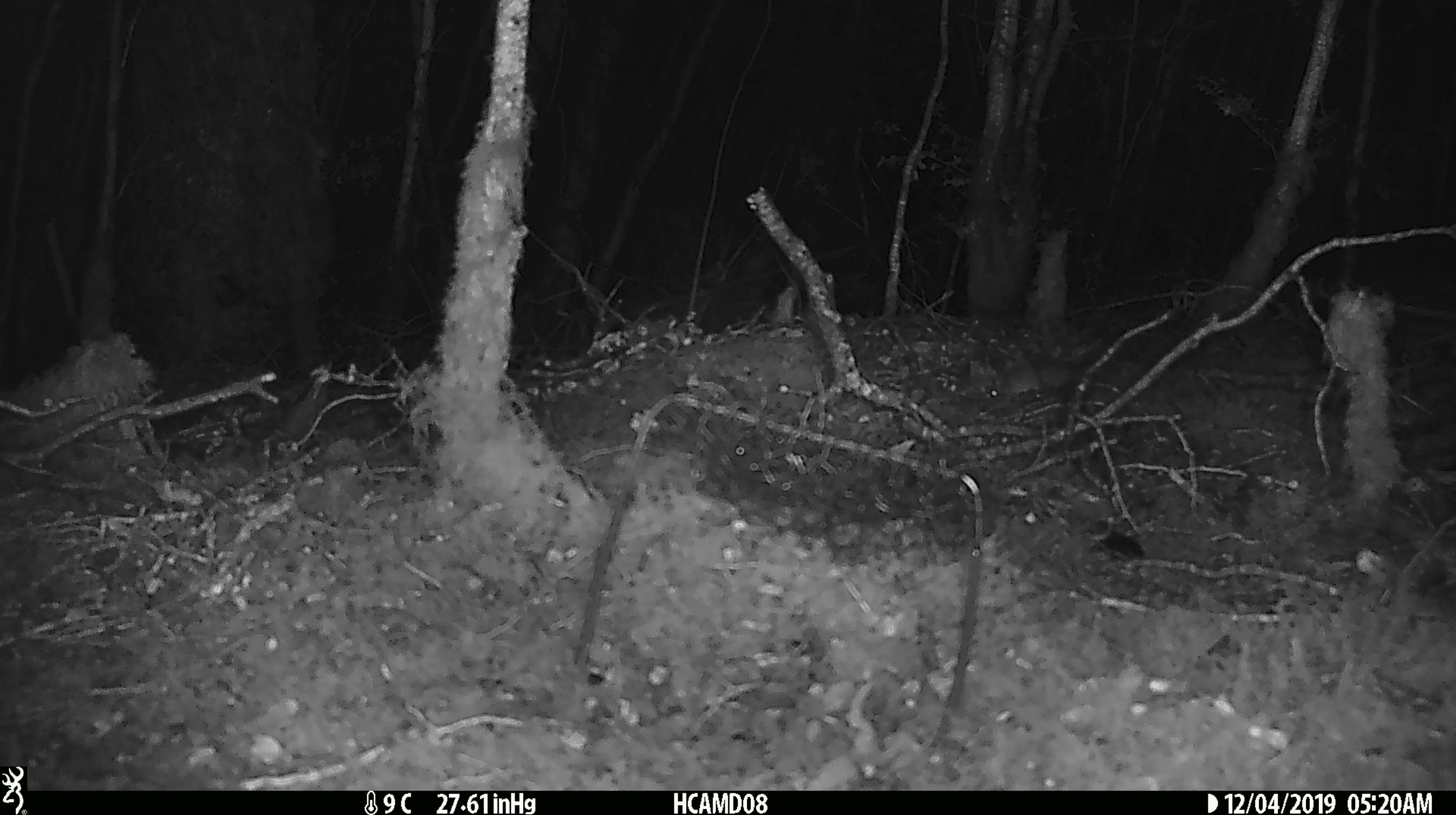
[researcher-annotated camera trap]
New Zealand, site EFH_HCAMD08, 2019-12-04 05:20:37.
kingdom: Animalia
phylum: Chordata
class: Mammalia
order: Rodentia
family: Muridae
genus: Mus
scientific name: Mus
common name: mouse